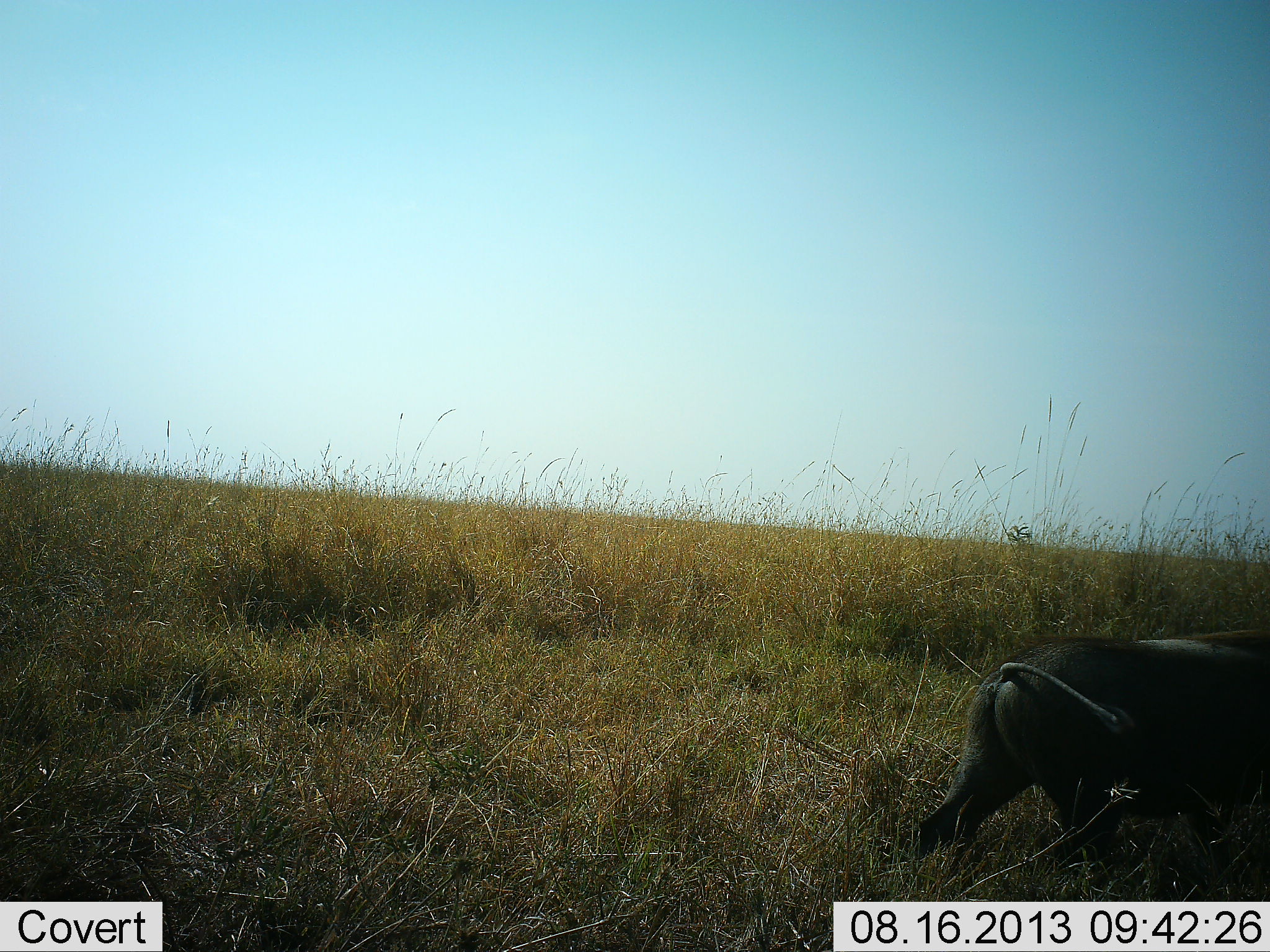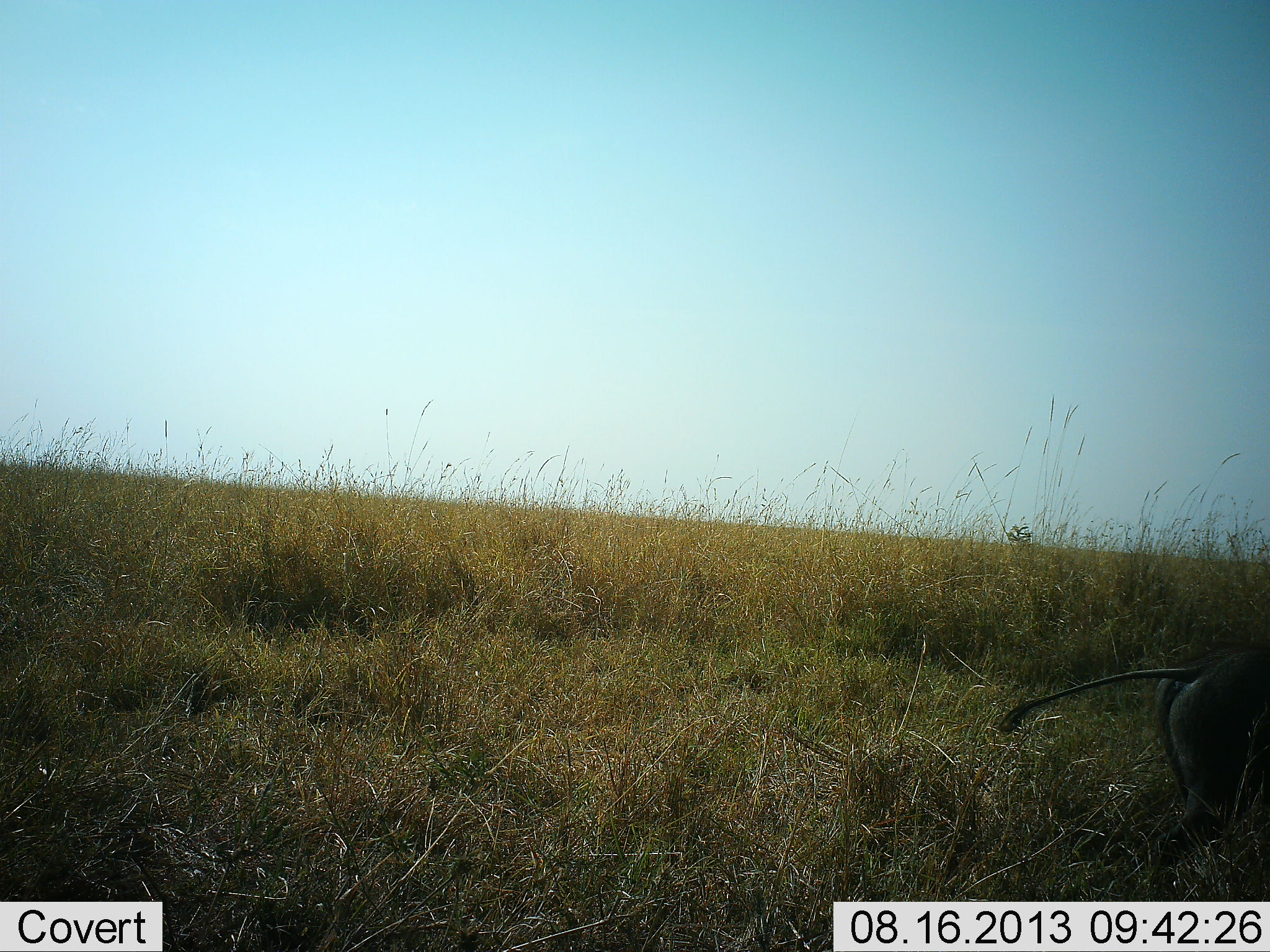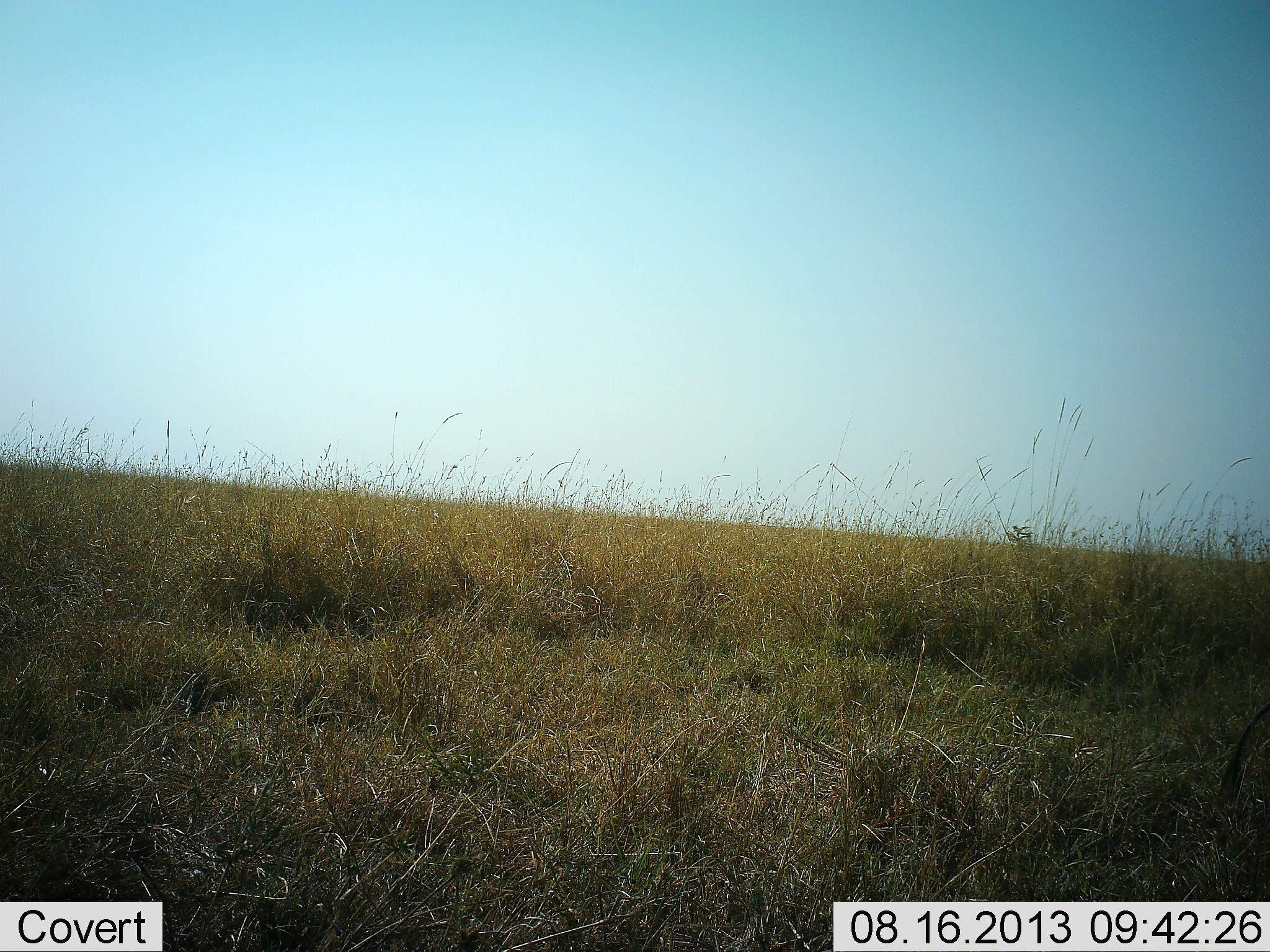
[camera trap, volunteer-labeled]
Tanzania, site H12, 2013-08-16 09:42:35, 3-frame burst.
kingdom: Animalia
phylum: Chordata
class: Mammalia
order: Artiodactyla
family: Suidae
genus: Phacochoerus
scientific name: Phacochoerus africanus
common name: warthog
Warthog (Phacochoerus africanus), count 1. Behavior (volunteer vote fractions): standing 5%, resting 0%, moving 100%, interacting 0%. Young present (vote fraction): 0%. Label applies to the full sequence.